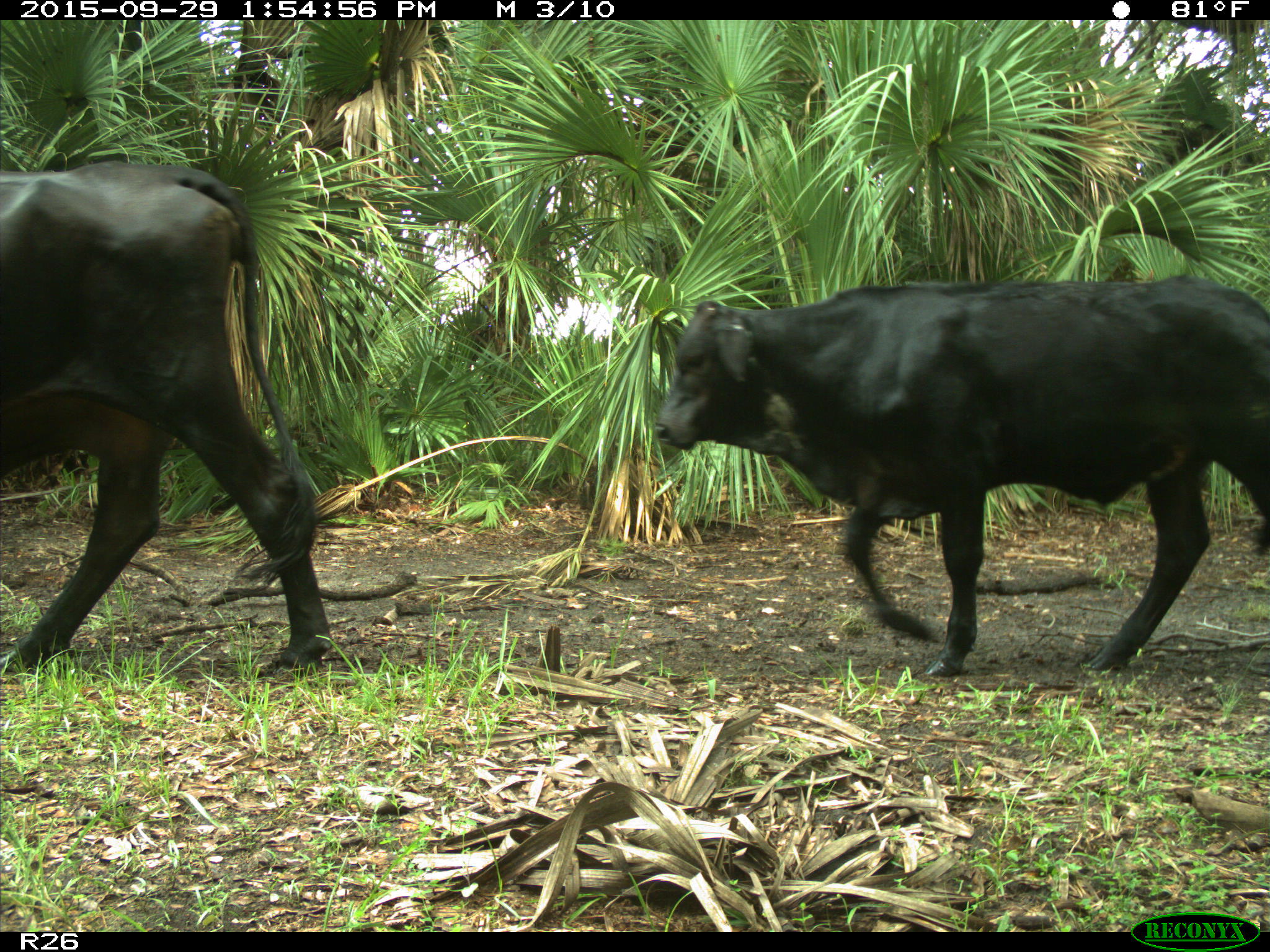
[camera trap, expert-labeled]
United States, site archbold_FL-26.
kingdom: Animalia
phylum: Chordata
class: Mammalia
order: Artiodactyla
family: Bovidae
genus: Bos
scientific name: Bos taurus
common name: domestic cow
Bos taurus (domestic cow).